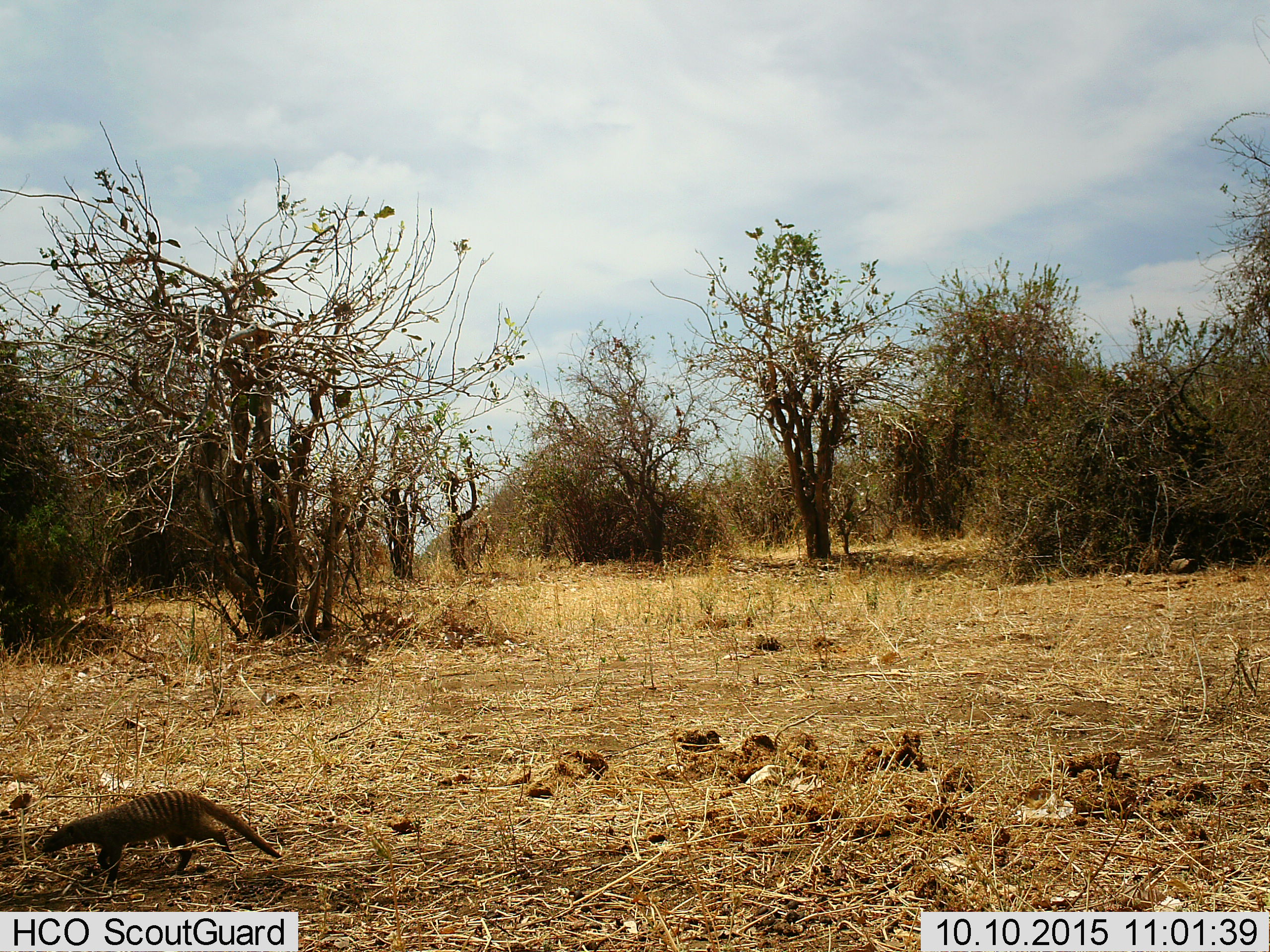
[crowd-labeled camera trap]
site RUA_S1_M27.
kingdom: Animalia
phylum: Chordata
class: Mammalia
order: Carnivora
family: Herpestidae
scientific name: Herpestidae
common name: mongoose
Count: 1.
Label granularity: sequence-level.